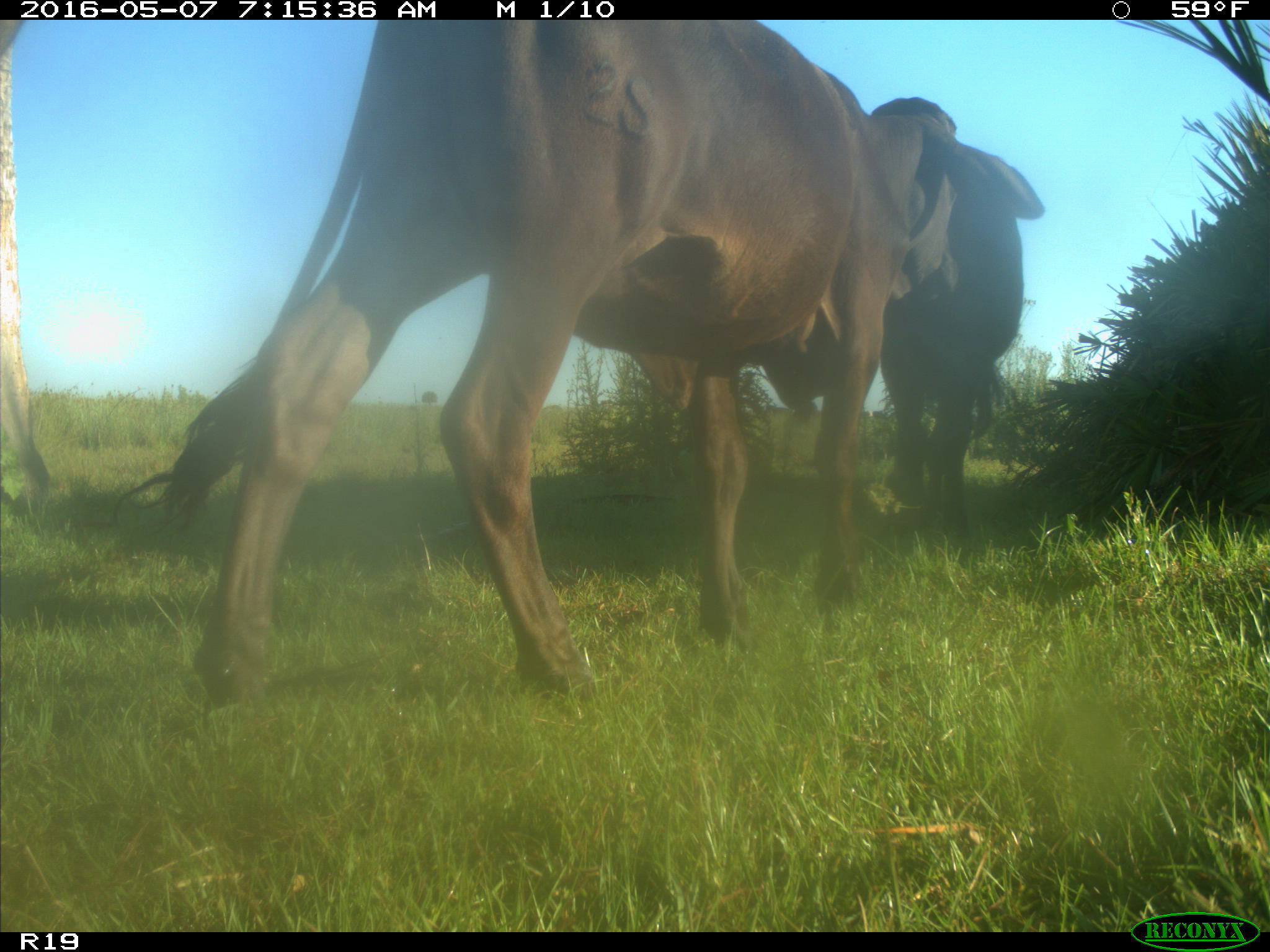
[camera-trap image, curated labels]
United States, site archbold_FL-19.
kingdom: Animalia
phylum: Chordata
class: Mammalia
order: Artiodactyla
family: Bovidae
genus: Bos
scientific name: Bos taurus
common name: domestic cow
Bos taurus (domestic cow).